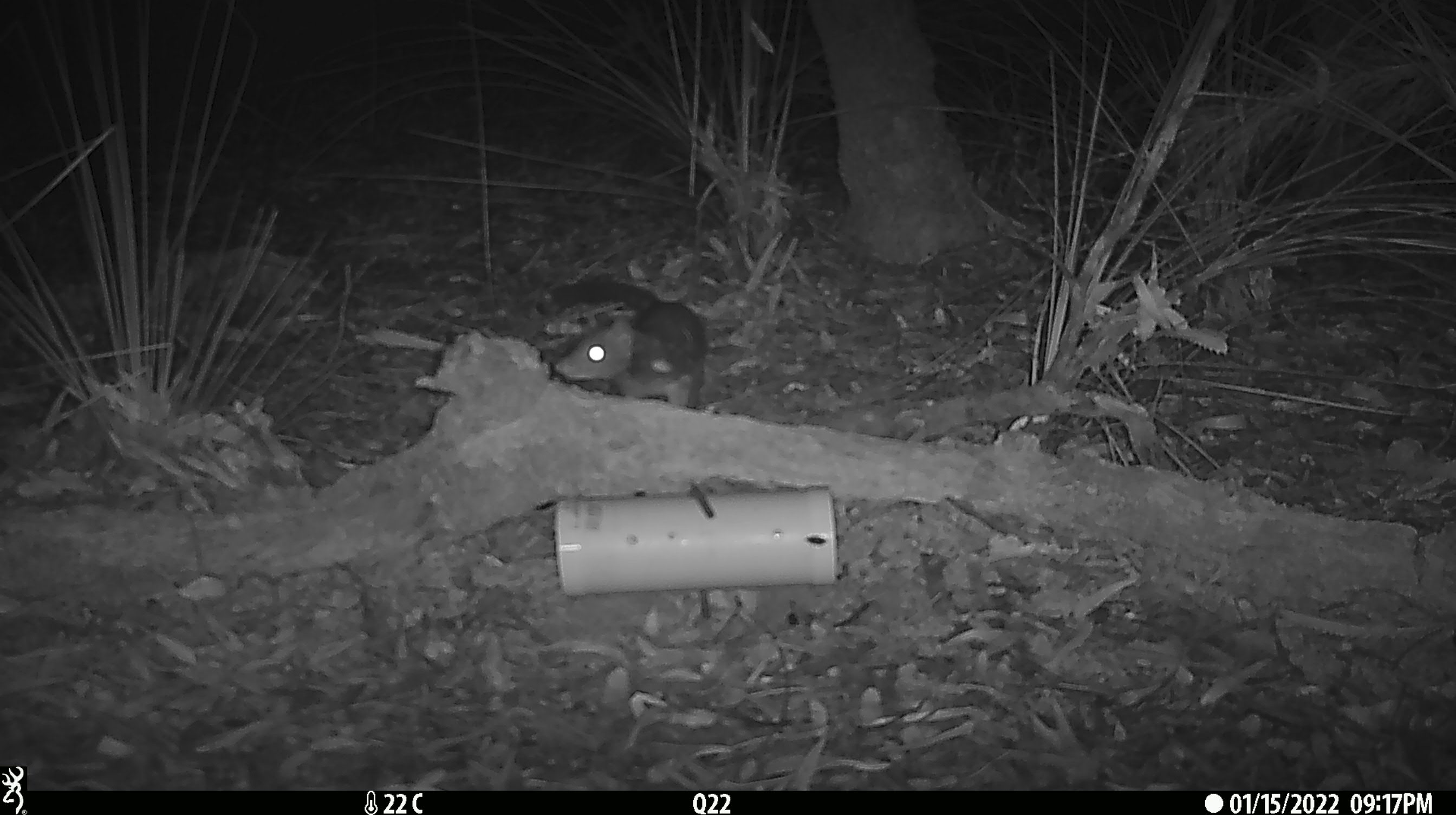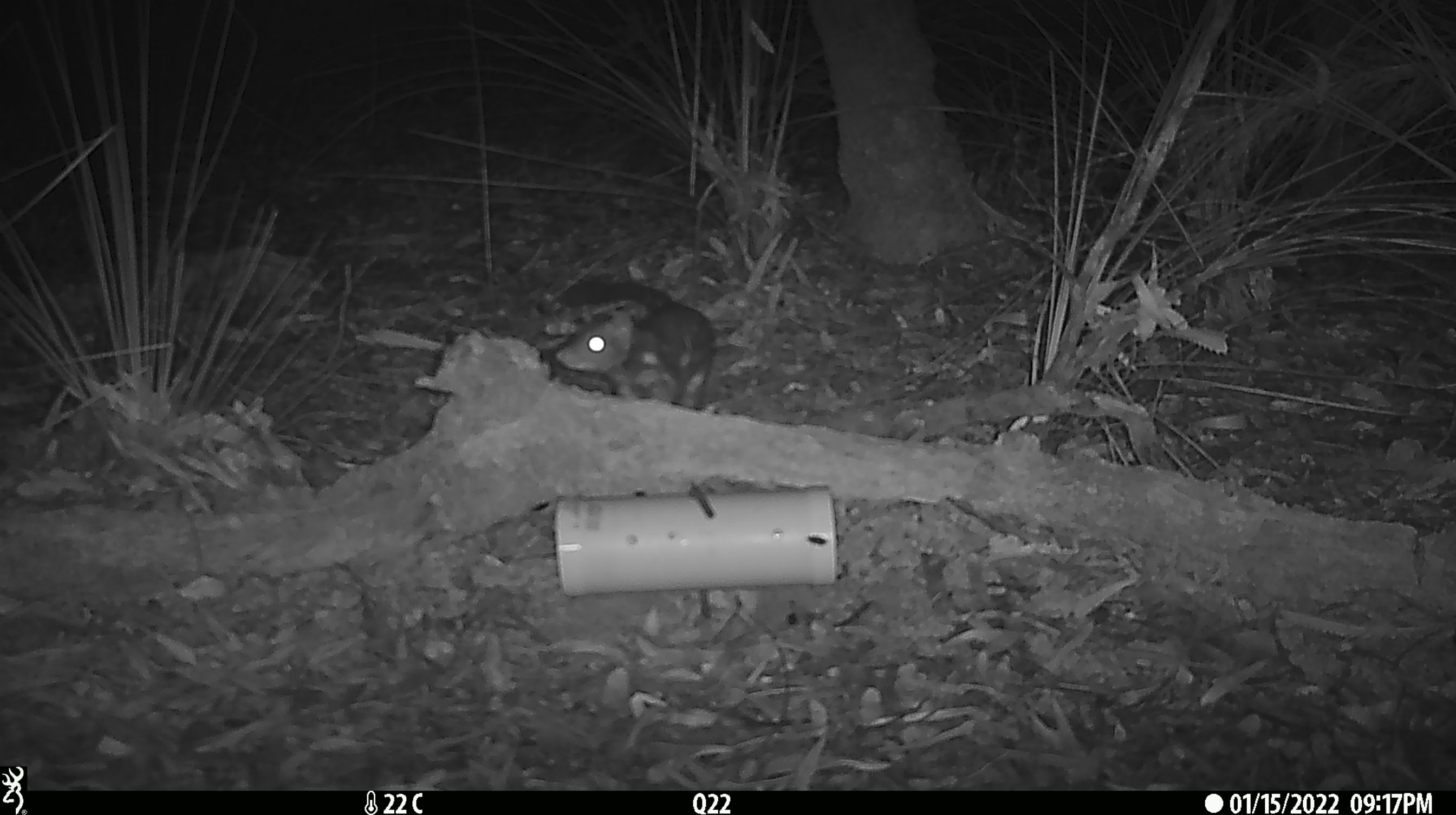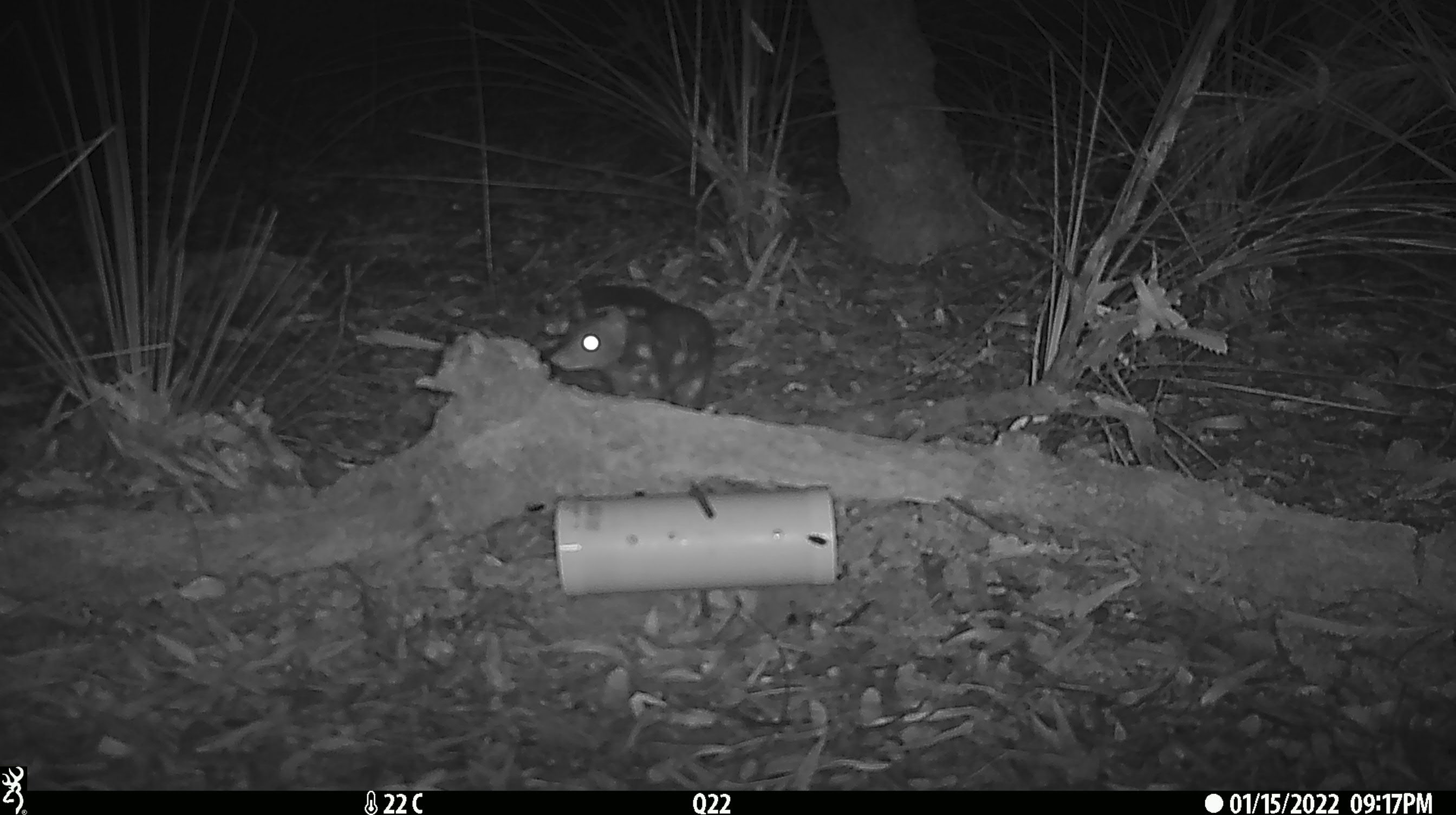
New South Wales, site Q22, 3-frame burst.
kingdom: Animalia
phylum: Chordata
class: Mammalia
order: Dasyuromorphia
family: Dasyuridae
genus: Dasyurus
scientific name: Dasyurus maculatus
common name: spotted-tailed quoll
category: quoll